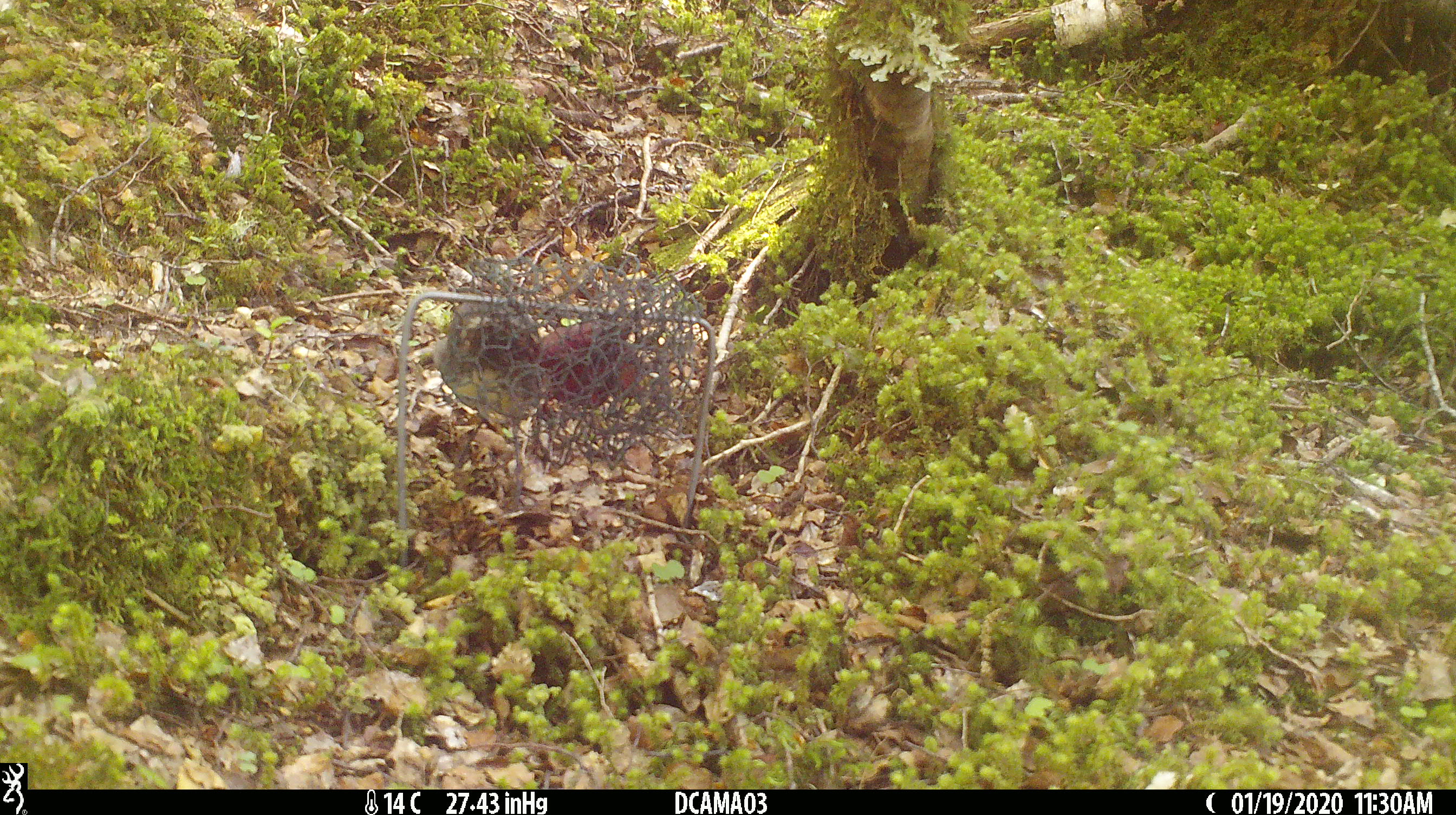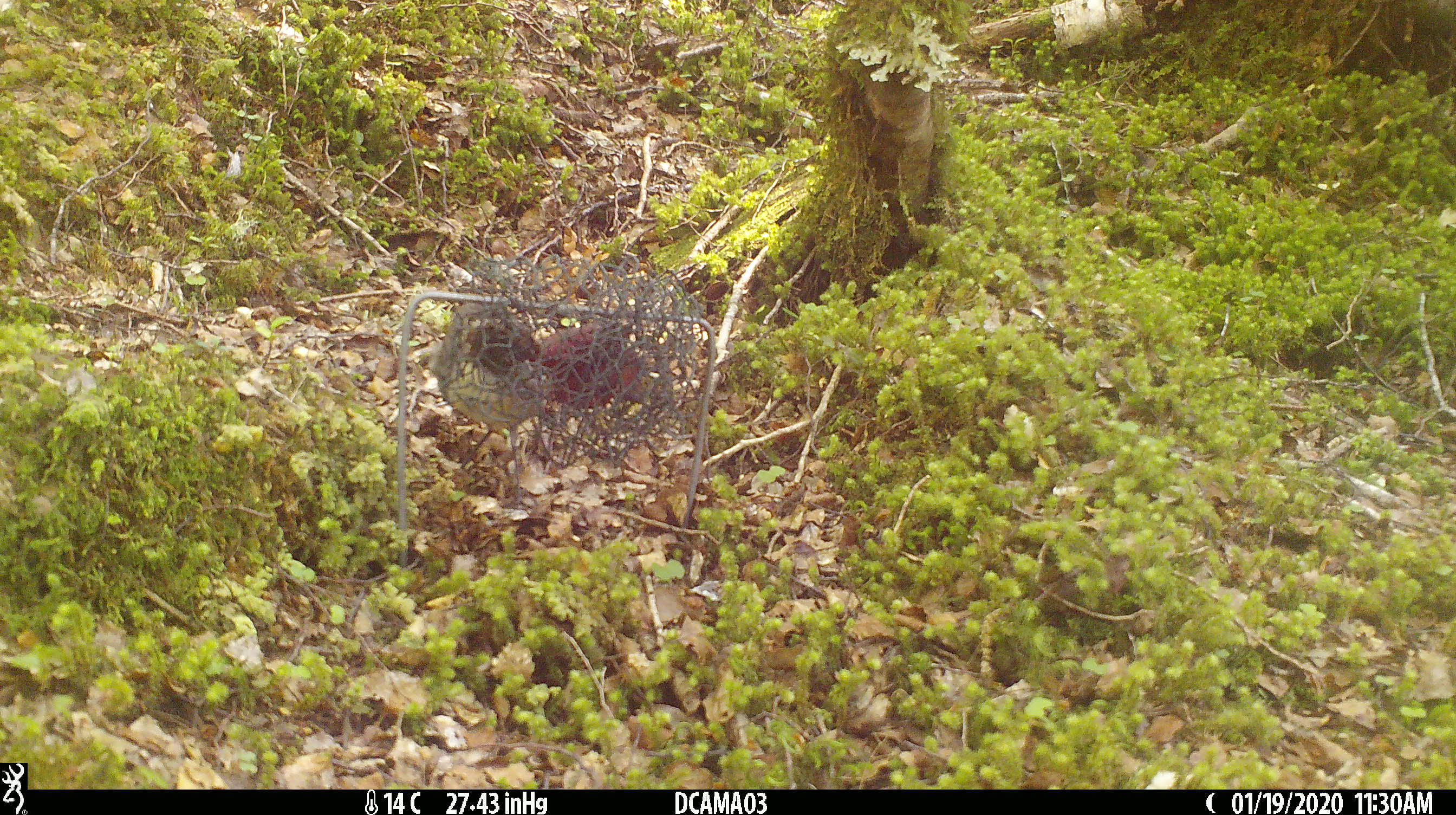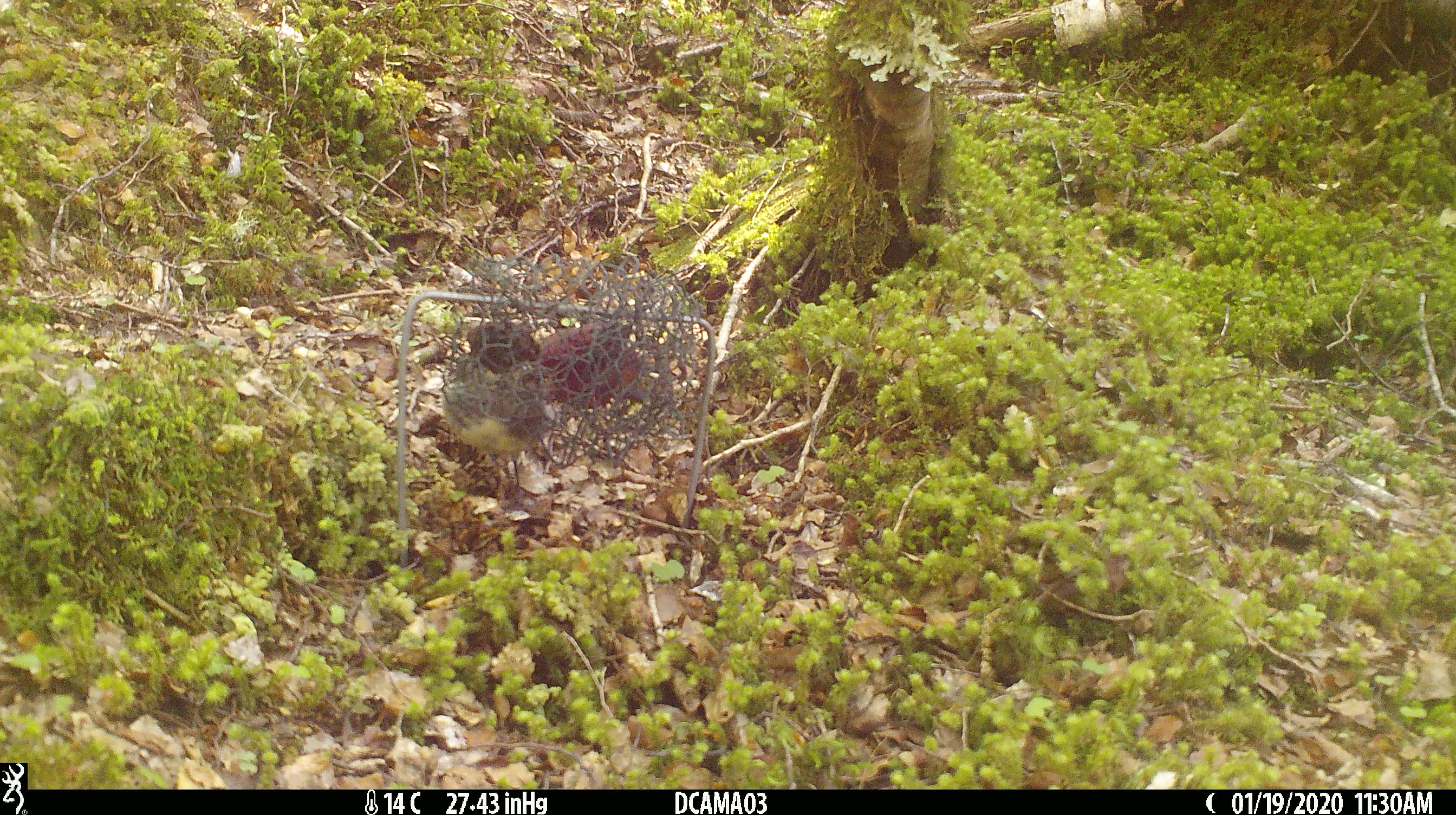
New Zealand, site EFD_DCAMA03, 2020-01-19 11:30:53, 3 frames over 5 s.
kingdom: Animalia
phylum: Chordata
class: Aves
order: Passeriformes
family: Petroicidae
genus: Petroica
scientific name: Petroica australis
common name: new zealand robin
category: robin